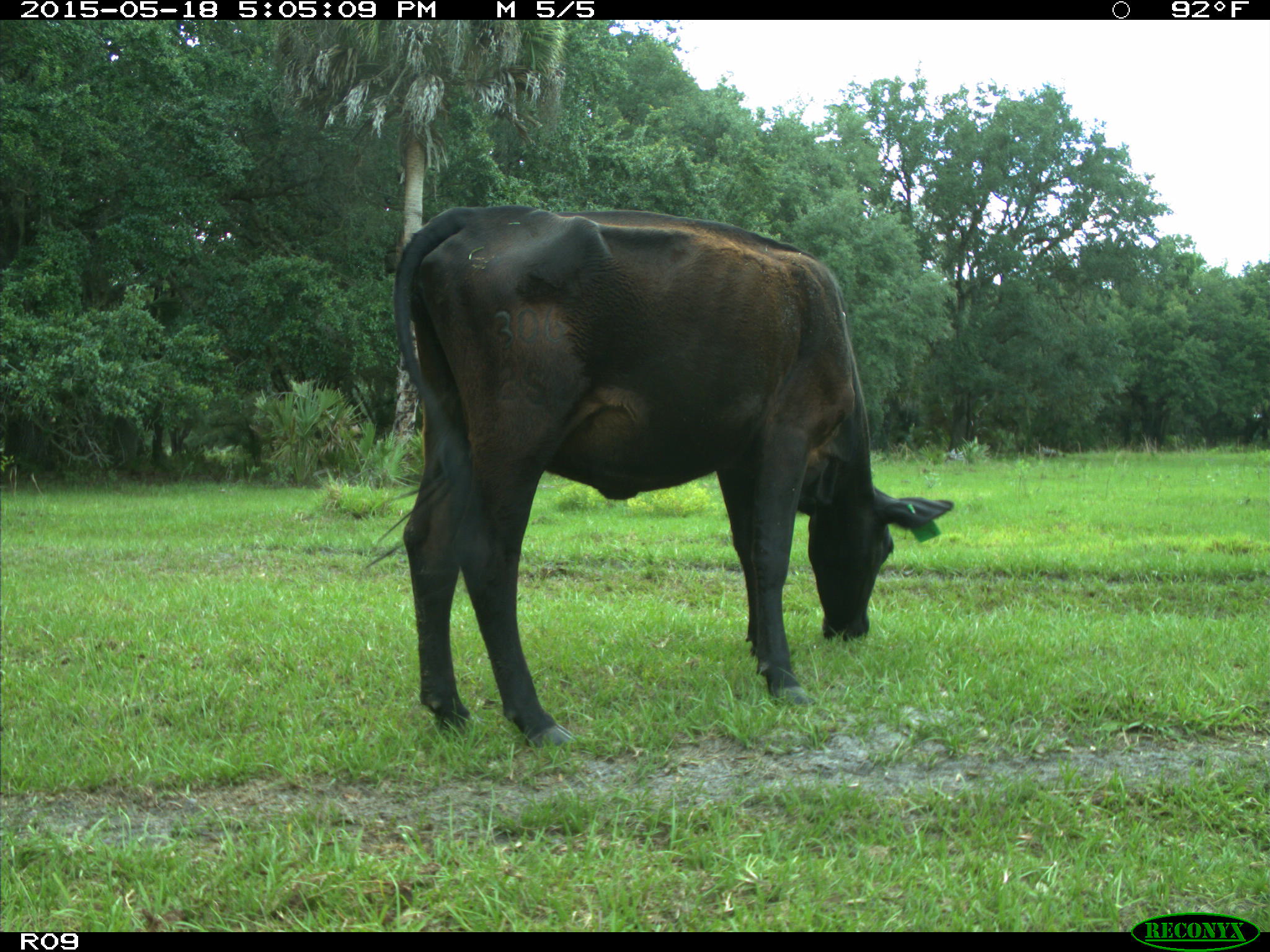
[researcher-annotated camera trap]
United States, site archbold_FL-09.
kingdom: Animalia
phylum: Chordata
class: Mammalia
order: Artiodactyla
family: Bovidae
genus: Bos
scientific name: Bos taurus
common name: domestic cow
Bos taurus (domestic cow).